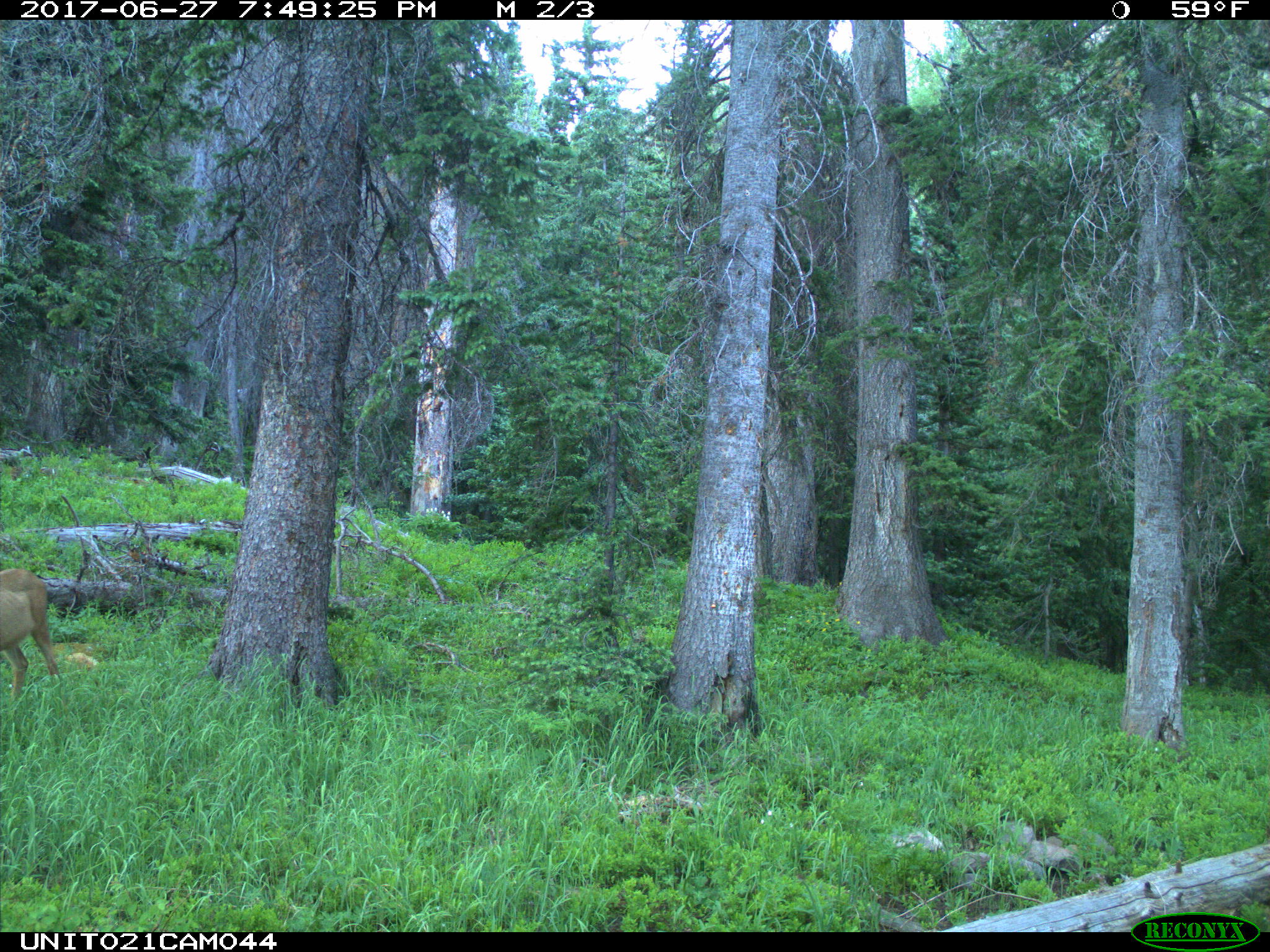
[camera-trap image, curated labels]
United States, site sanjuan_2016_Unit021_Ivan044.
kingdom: Animalia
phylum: Chordata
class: Mammalia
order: Artiodactyla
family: Cervidae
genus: Odocoileus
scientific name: Odocoileus hemionus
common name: mule deer